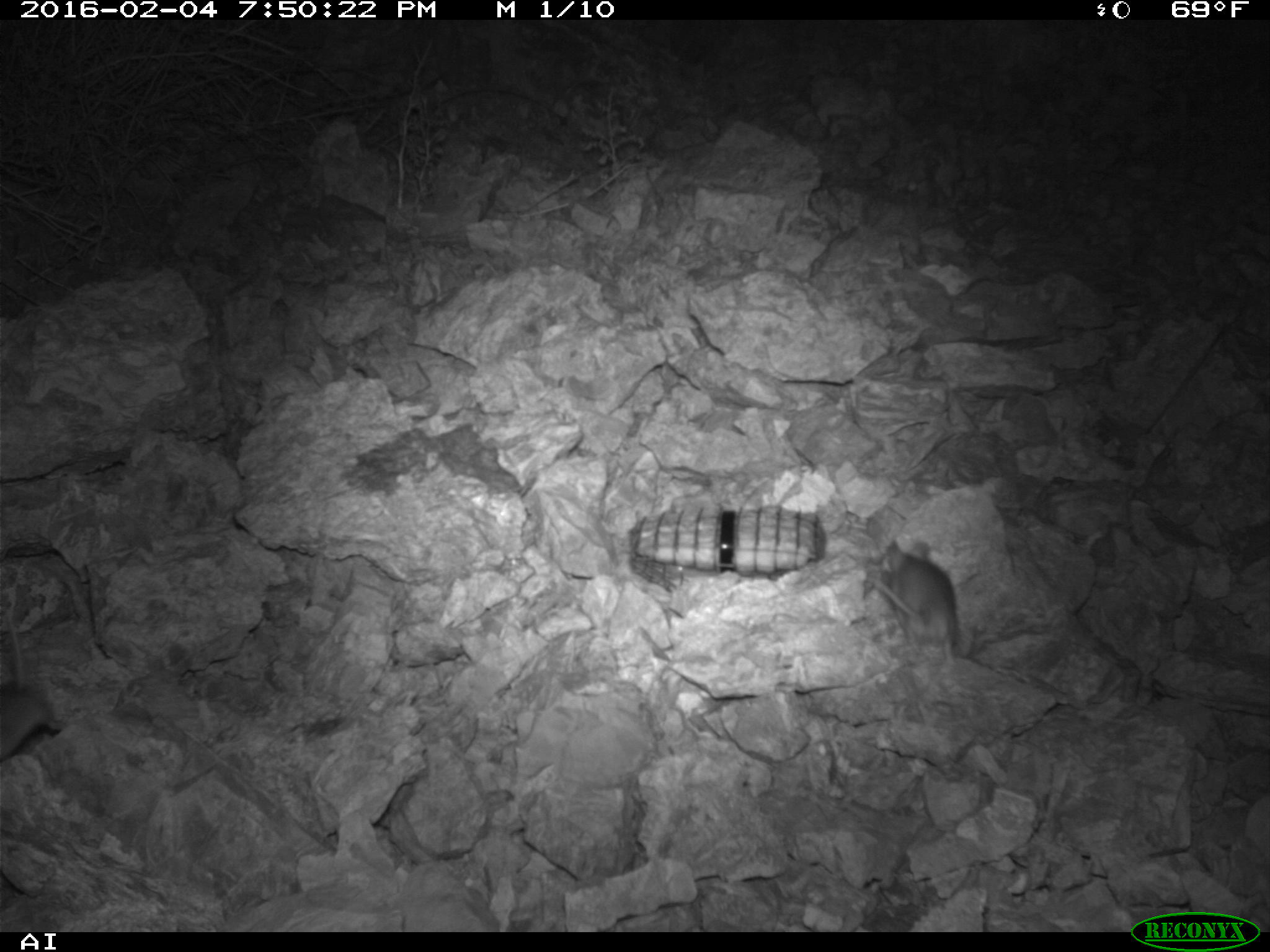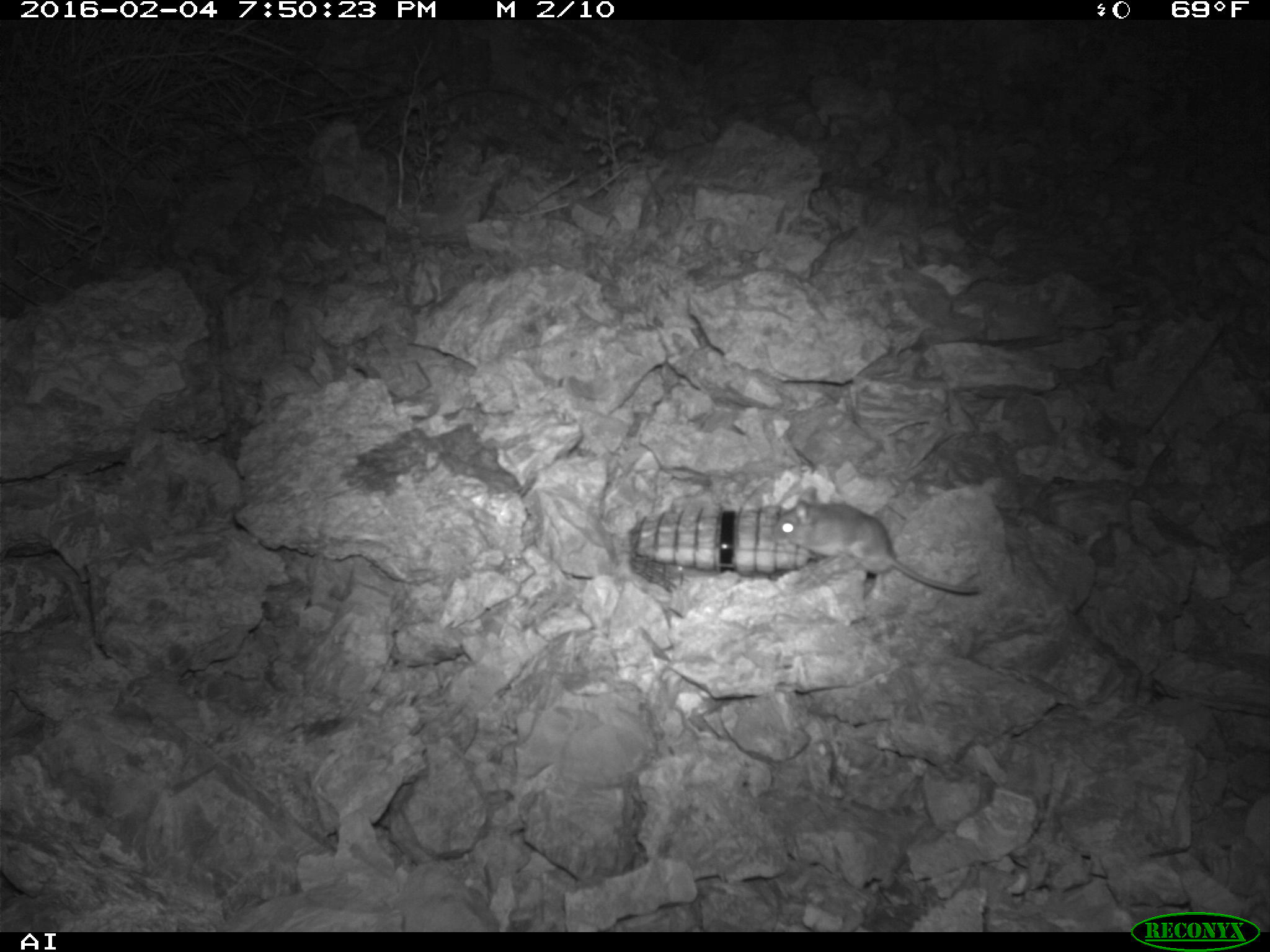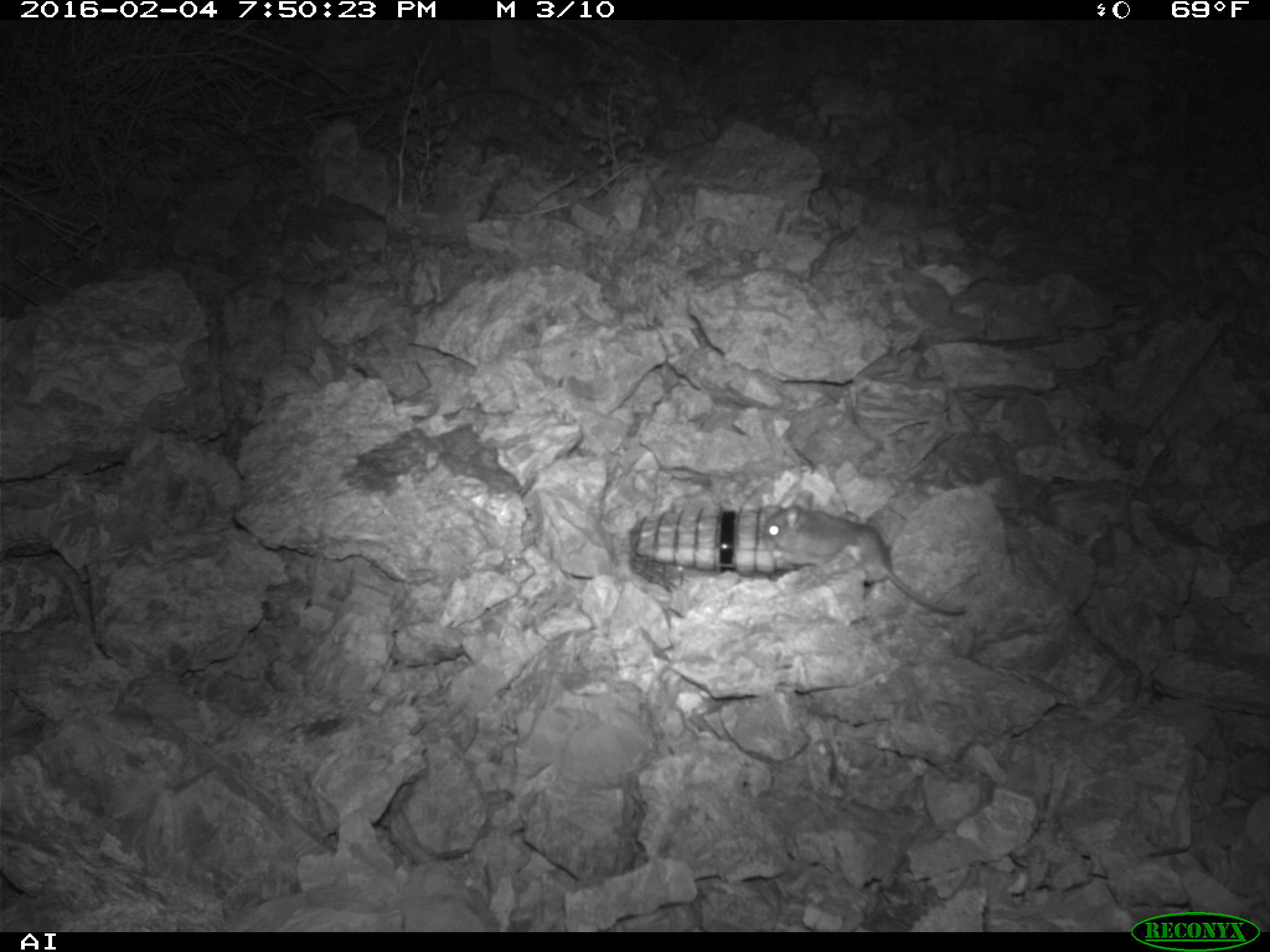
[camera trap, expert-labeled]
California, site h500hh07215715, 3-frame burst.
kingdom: Animalia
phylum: Chordata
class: Mammalia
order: Rodentia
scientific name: Rodentia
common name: rodent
Rodent (Rodentia).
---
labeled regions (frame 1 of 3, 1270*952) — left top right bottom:
rodent: 867 536 958 669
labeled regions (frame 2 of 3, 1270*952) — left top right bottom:
rodent: 768 482 980 595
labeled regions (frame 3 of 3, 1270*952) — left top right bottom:
rodent: 763 490 965 614